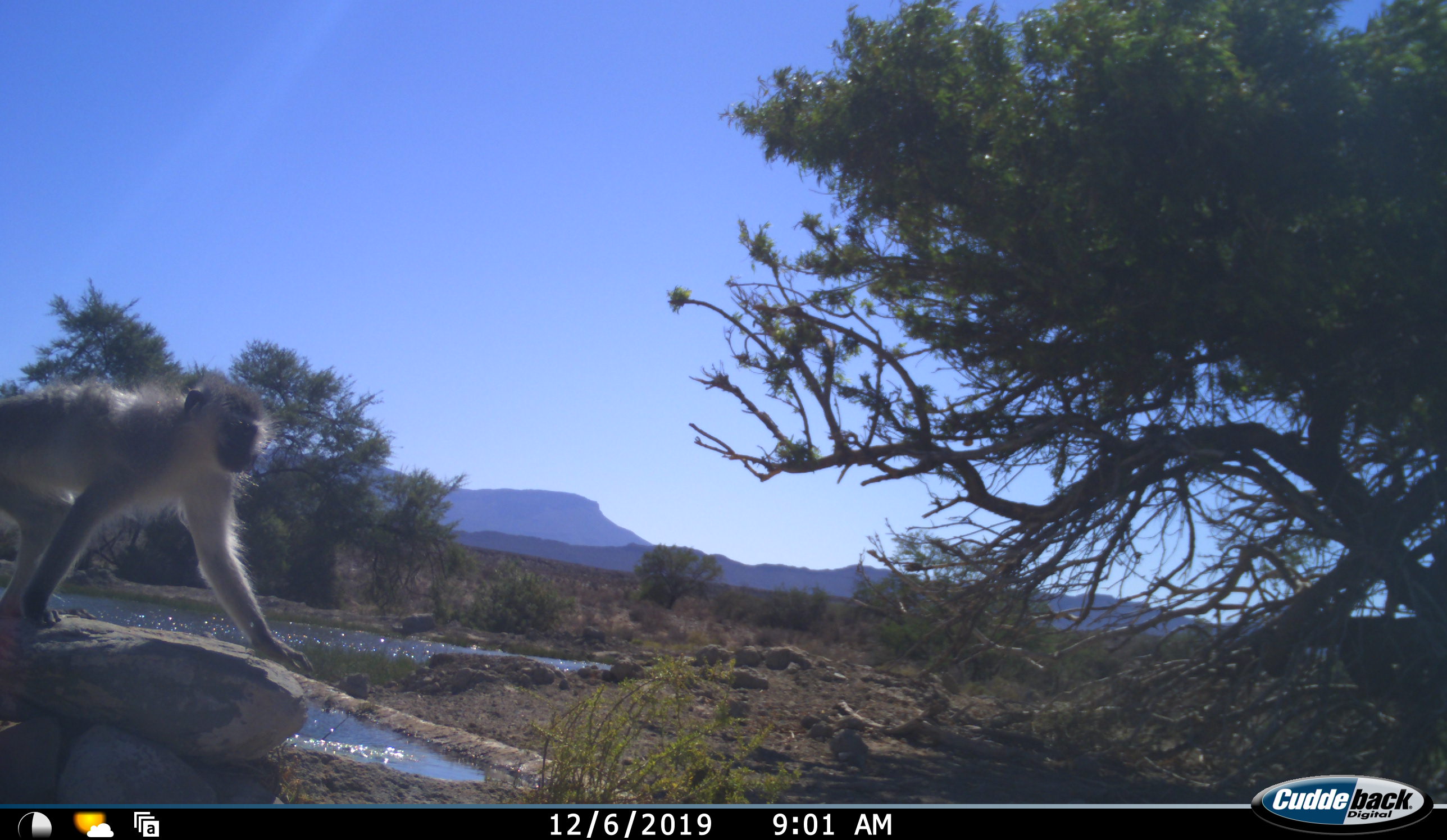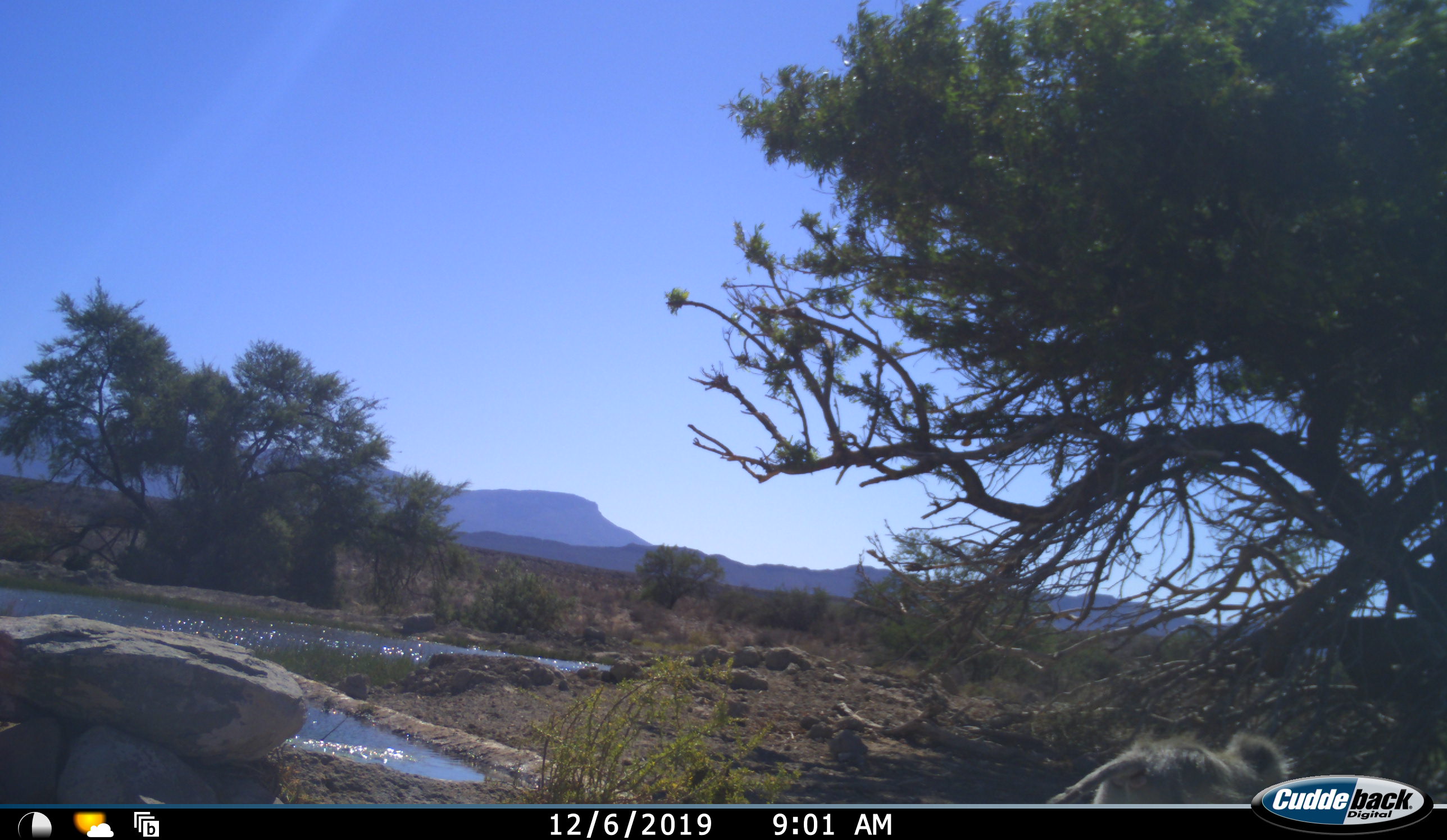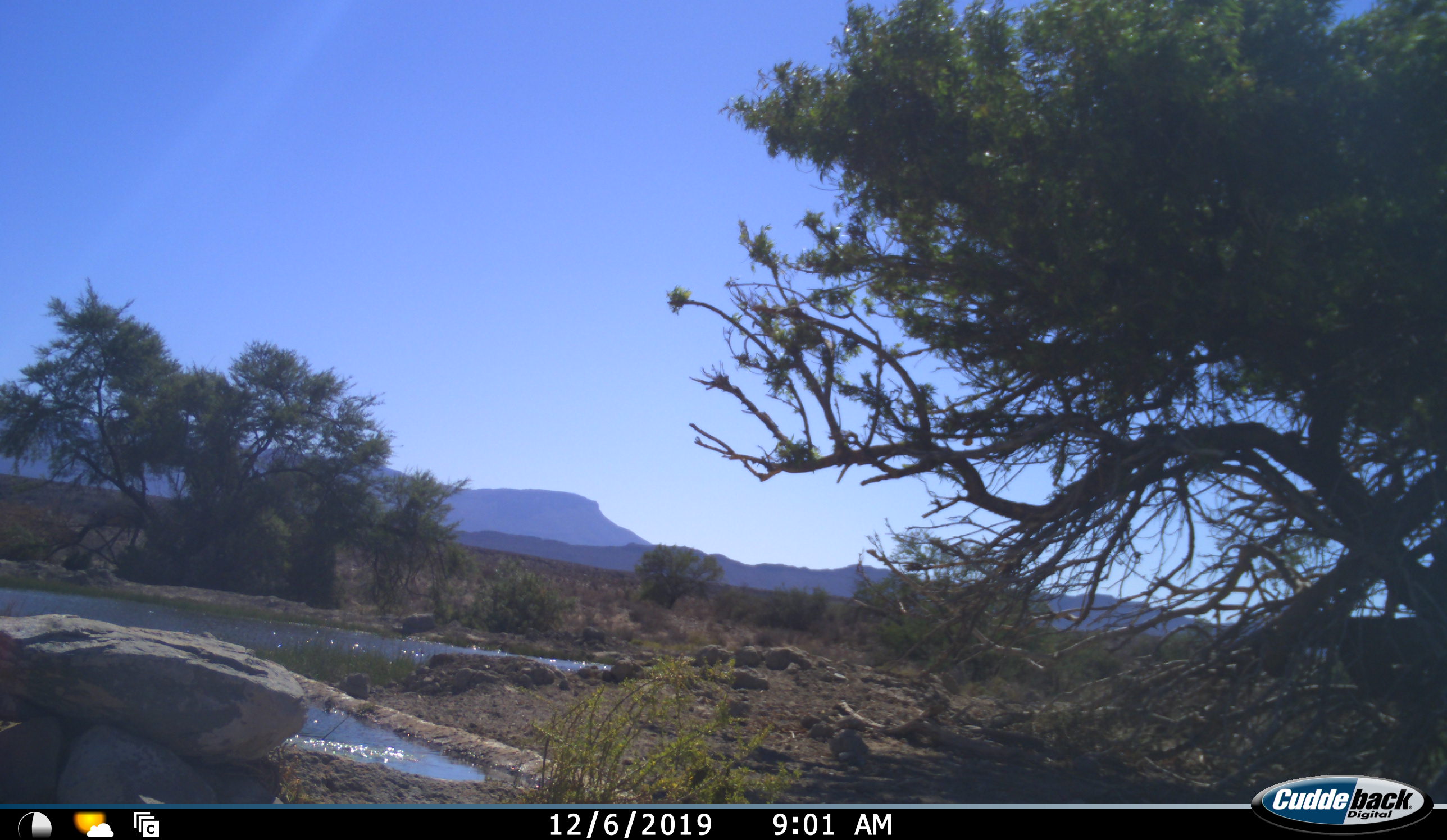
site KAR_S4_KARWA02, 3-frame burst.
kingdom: Animalia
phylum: Chordata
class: Mammalia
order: Primates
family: Cercopithecidae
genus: Chlorocebus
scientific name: Chlorocebus pygerythrus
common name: vervet monkey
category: monkeyvervet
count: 1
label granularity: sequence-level